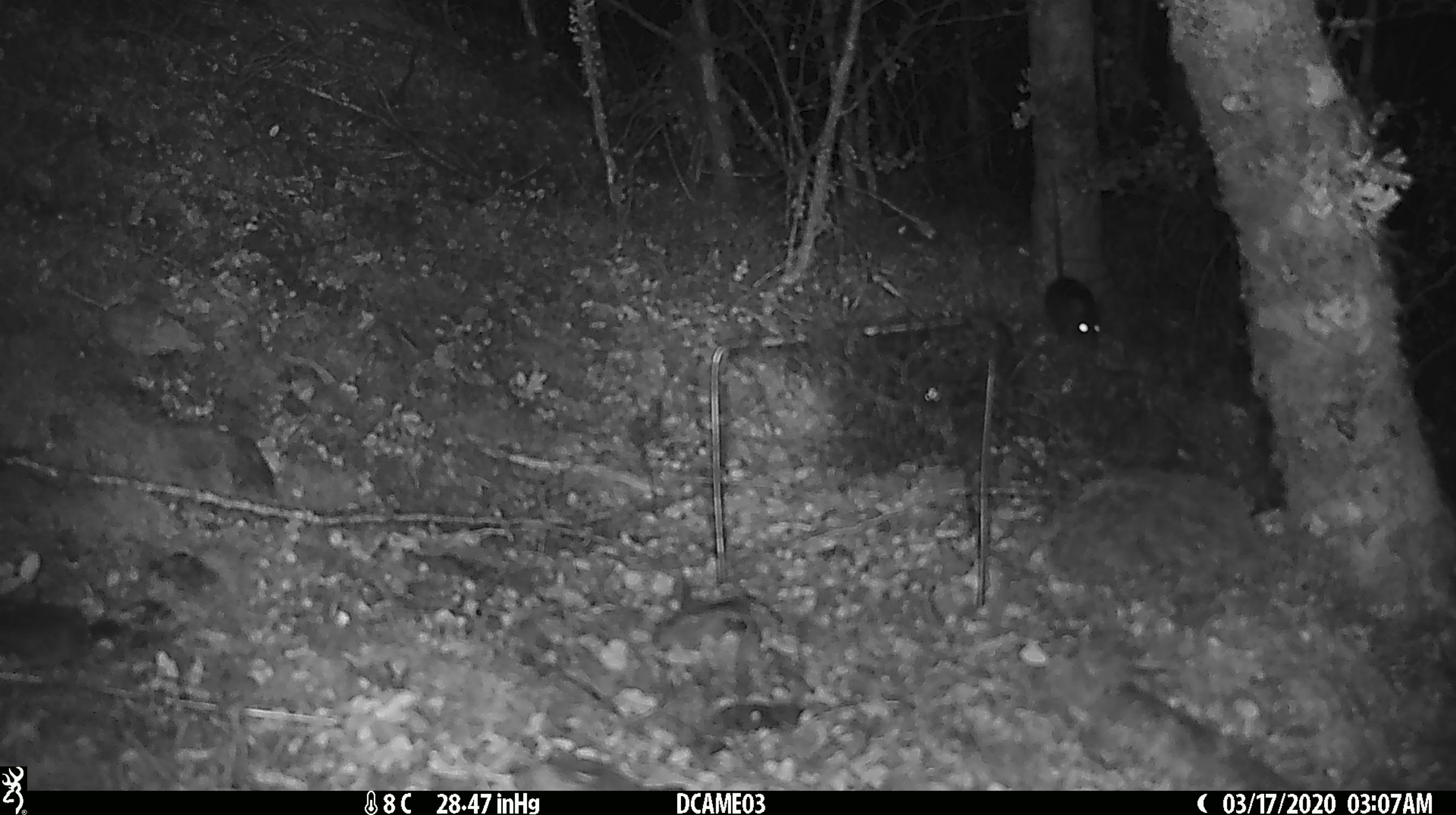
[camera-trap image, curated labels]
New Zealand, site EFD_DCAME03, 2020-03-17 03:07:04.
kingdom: Animalia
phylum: Chordata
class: Mammalia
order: Rodentia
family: Muridae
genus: Mus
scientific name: Mus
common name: mouse